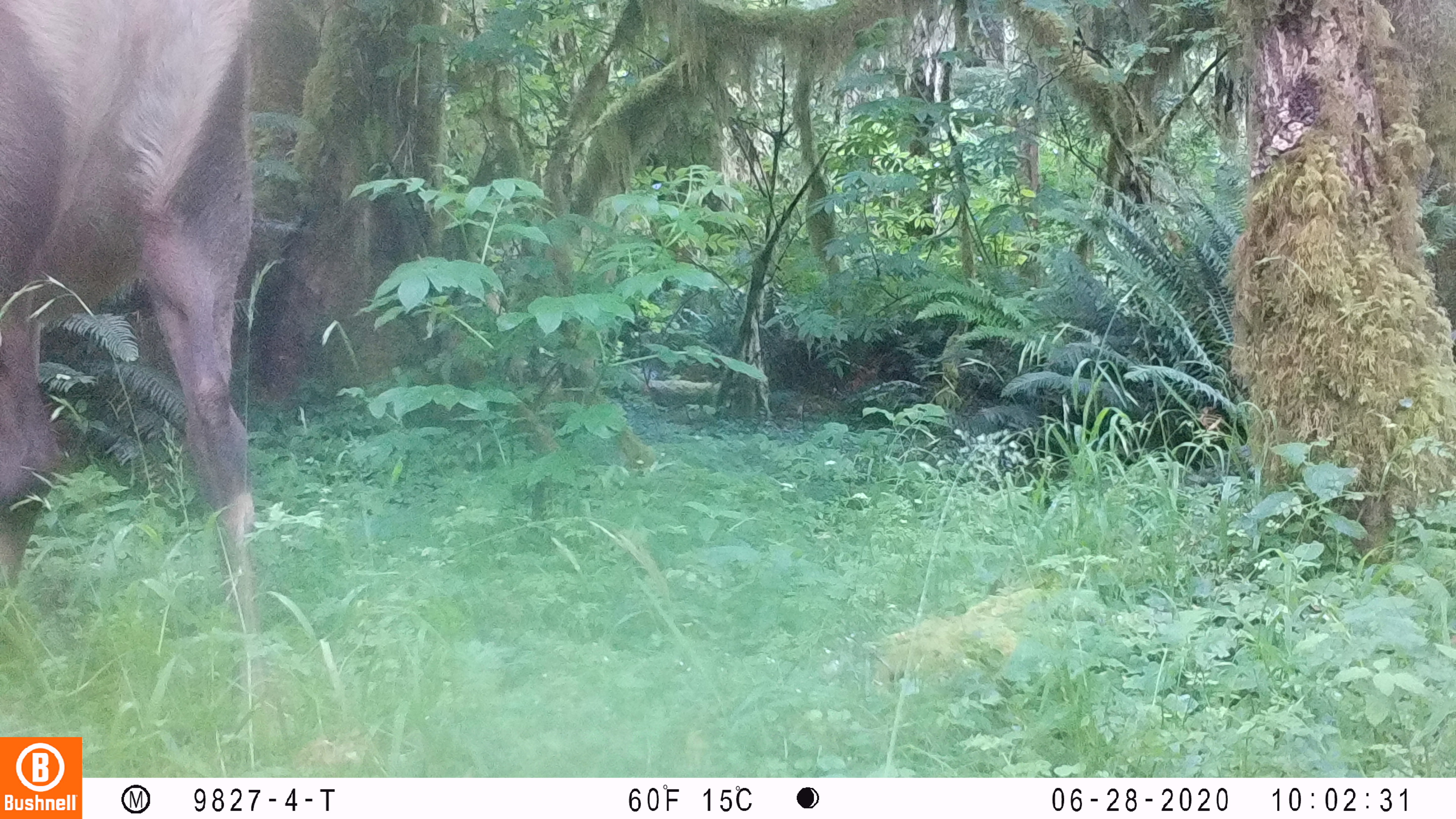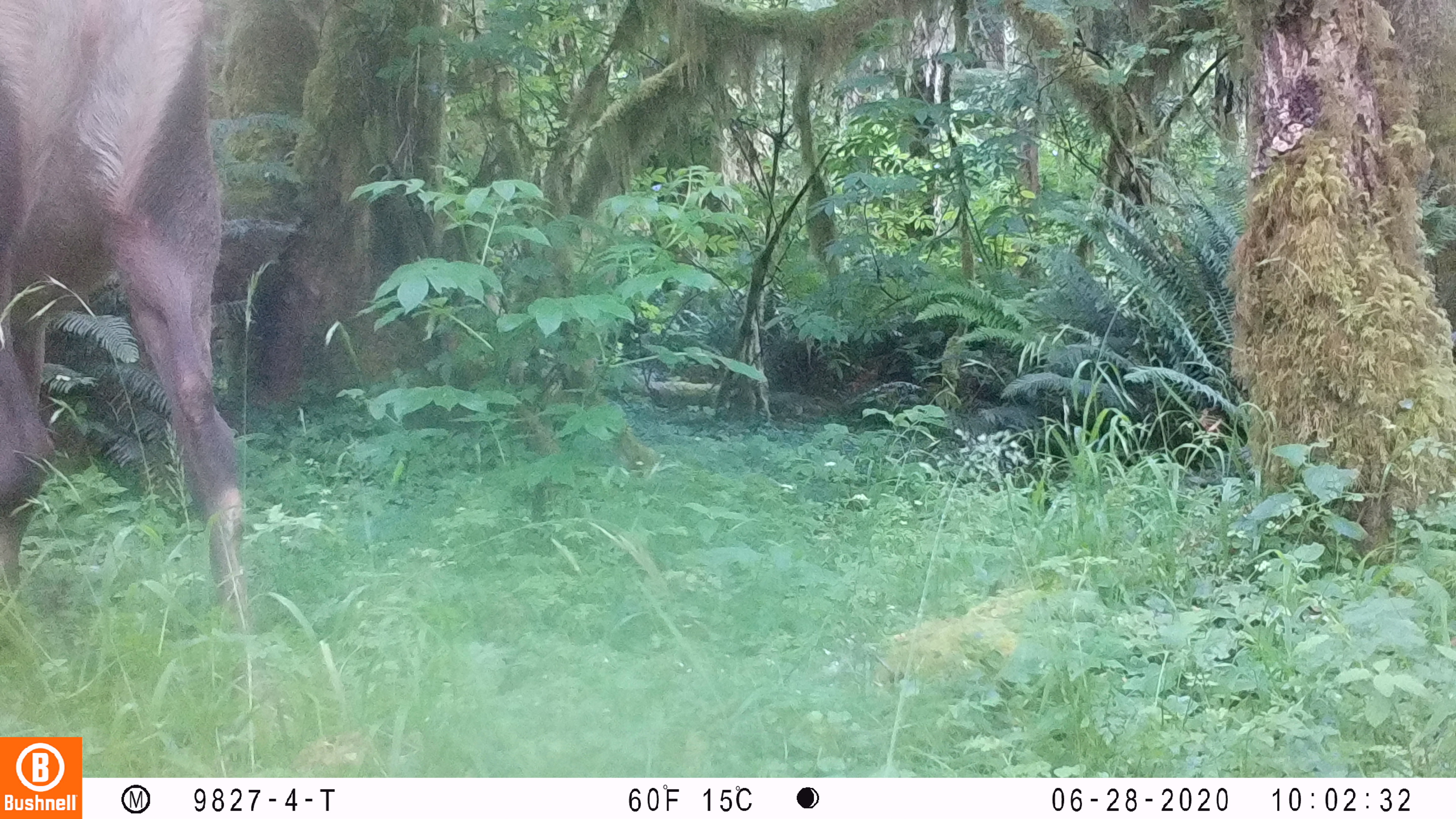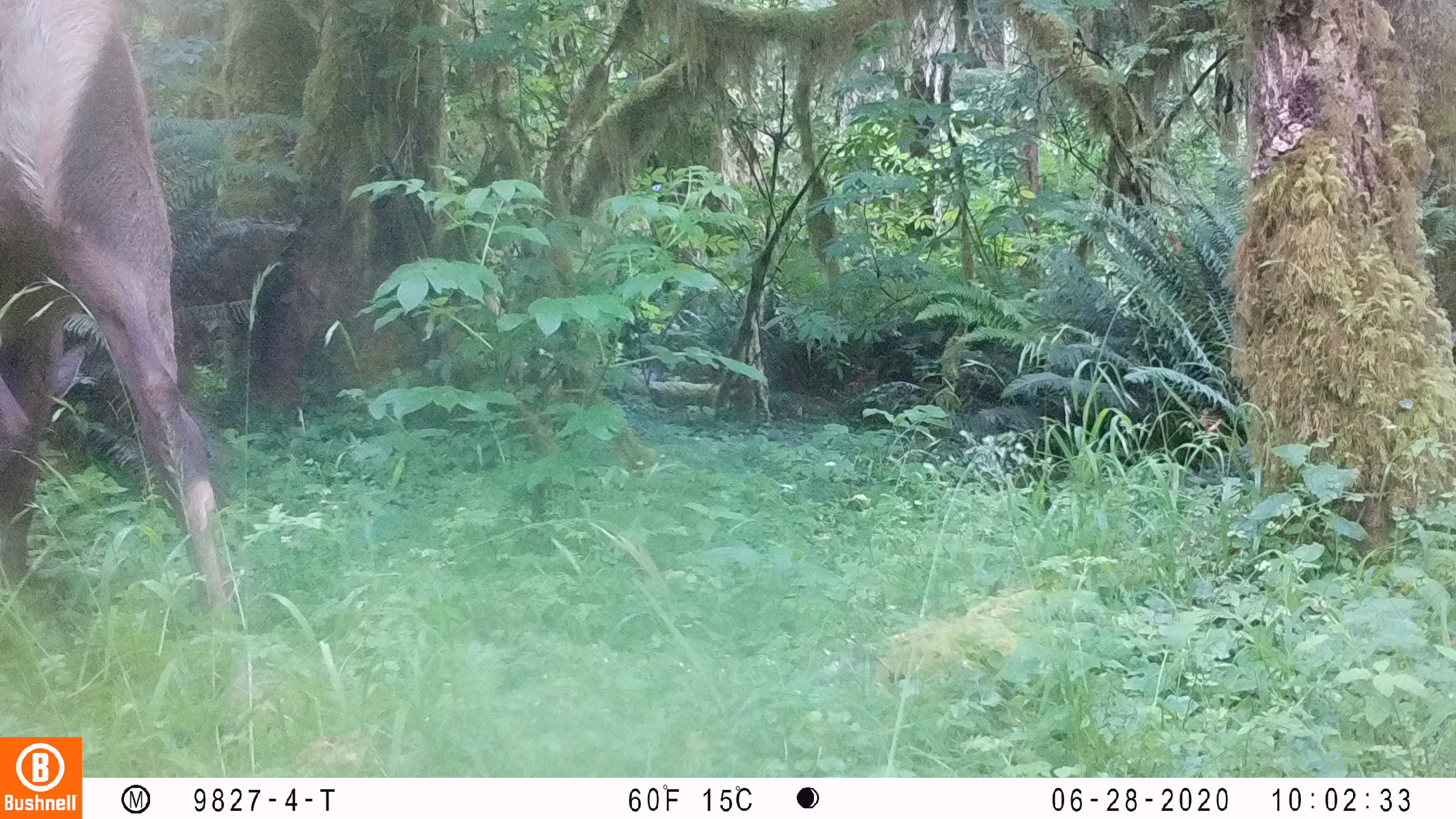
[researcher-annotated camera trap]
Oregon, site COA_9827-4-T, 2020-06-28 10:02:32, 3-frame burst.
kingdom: Animalia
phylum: Chordata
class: Mammalia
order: Artiodactyla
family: Cervidae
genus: Cervus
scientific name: Cervus canadensis roosevelti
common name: roosevelt elk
Roosevelt elk (Cervus canadensis roosevelti).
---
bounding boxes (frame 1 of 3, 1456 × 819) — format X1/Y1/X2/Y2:
roosevelt elk: 0/1/266/600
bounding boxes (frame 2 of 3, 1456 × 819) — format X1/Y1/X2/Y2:
roosevelt elk: 0/2/260/628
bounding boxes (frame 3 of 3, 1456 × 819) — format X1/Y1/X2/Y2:
roosevelt elk: 0/2/232/605